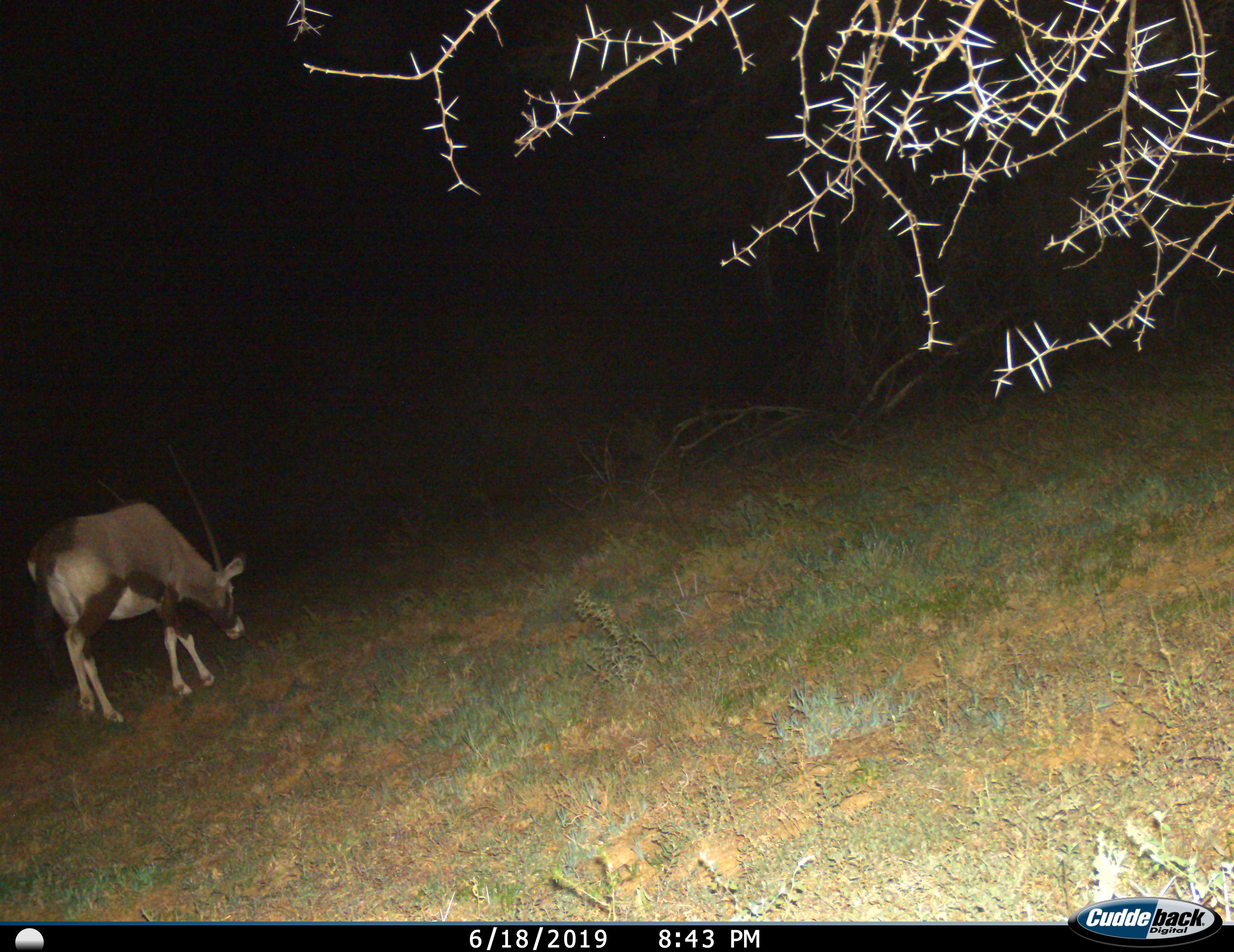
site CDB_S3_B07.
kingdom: Animalia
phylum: Chordata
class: Mammalia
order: Artiodactyla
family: Bovidae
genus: Oryx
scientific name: Oryx gazella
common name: gemsbok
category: oryx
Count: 1.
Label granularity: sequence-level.